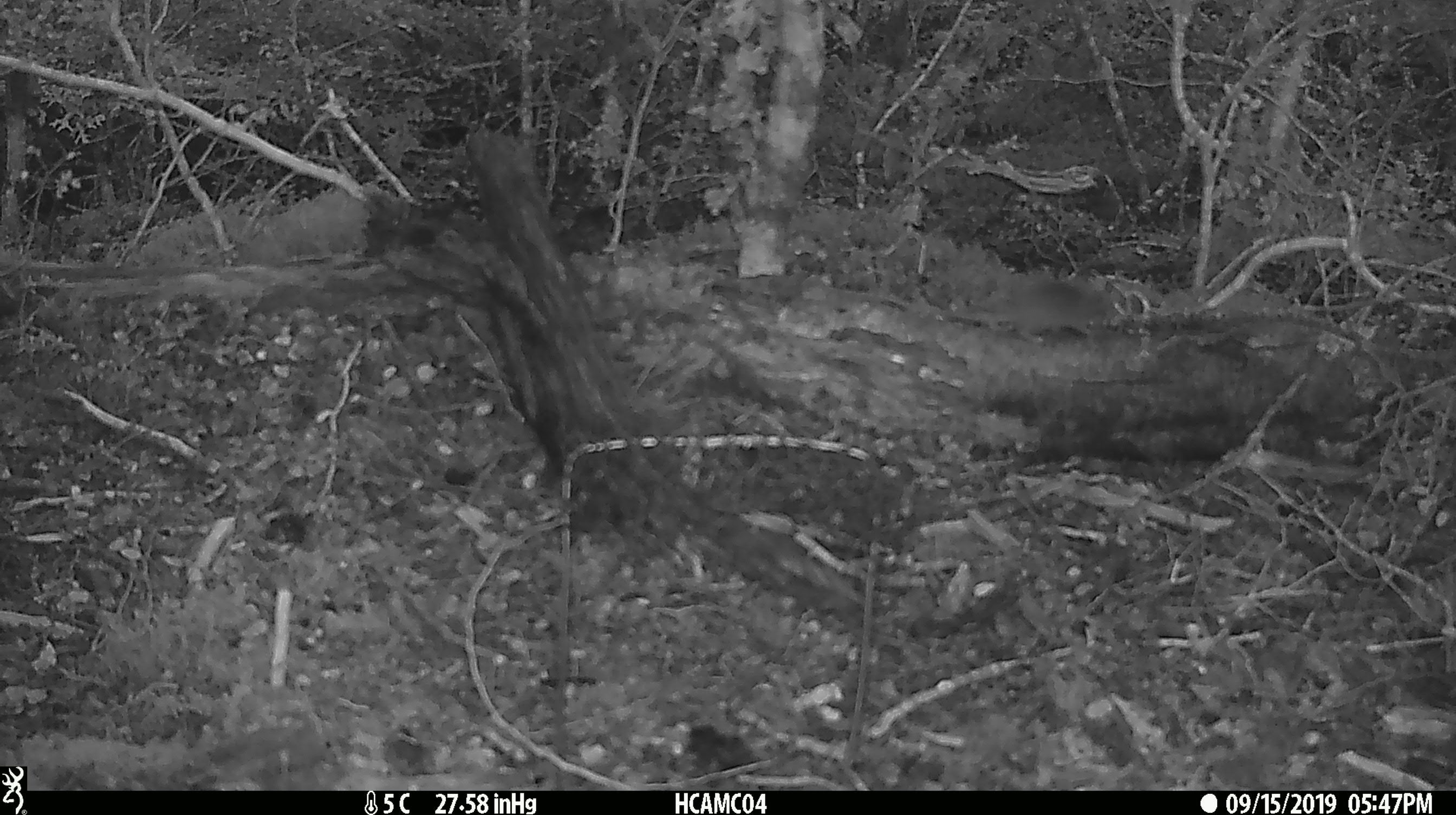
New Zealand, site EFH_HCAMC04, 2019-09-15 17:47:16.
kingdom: Animalia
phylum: Chordata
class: Mammalia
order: Rodentia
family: Muridae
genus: Mus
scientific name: Mus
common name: mouse